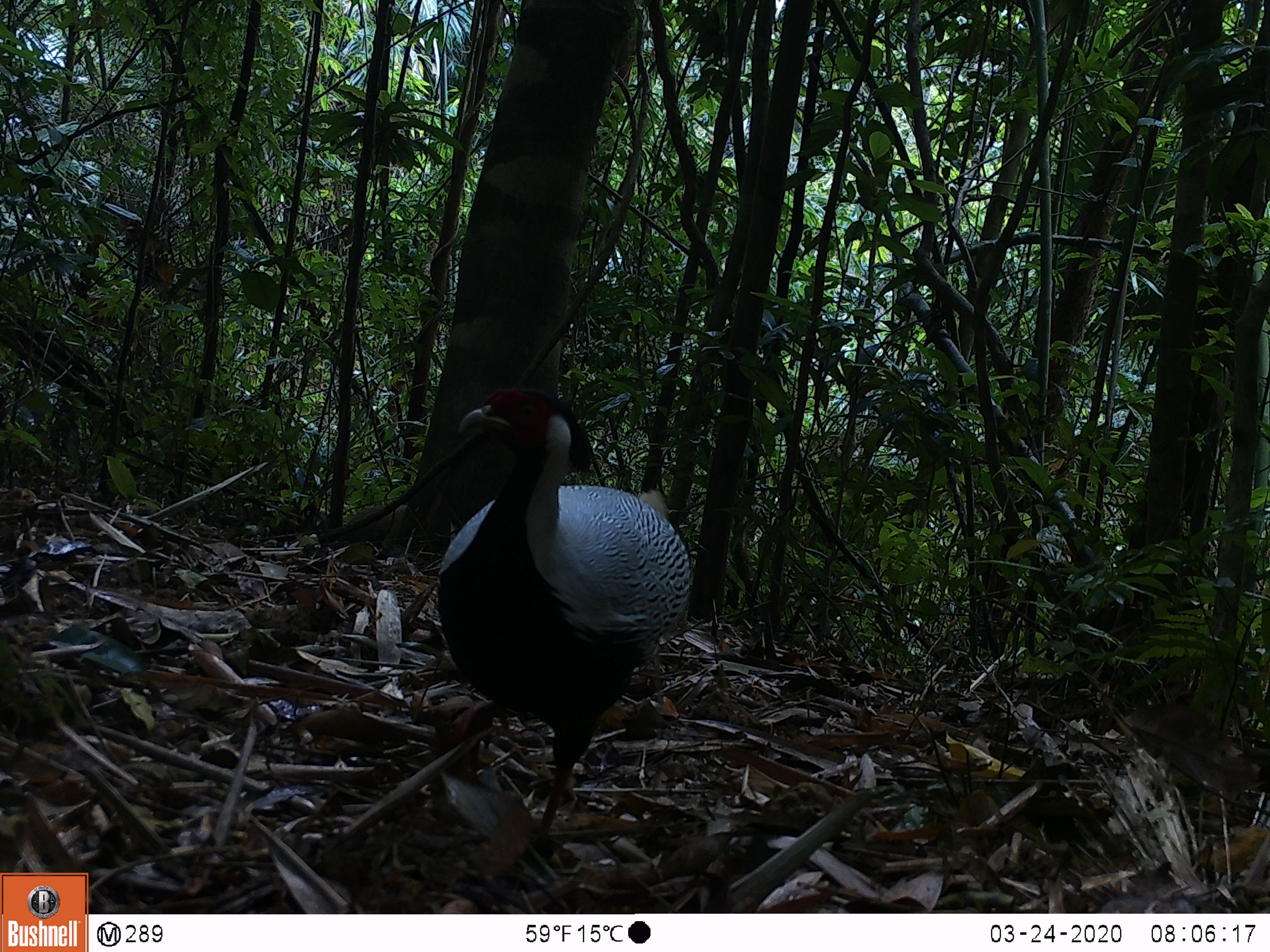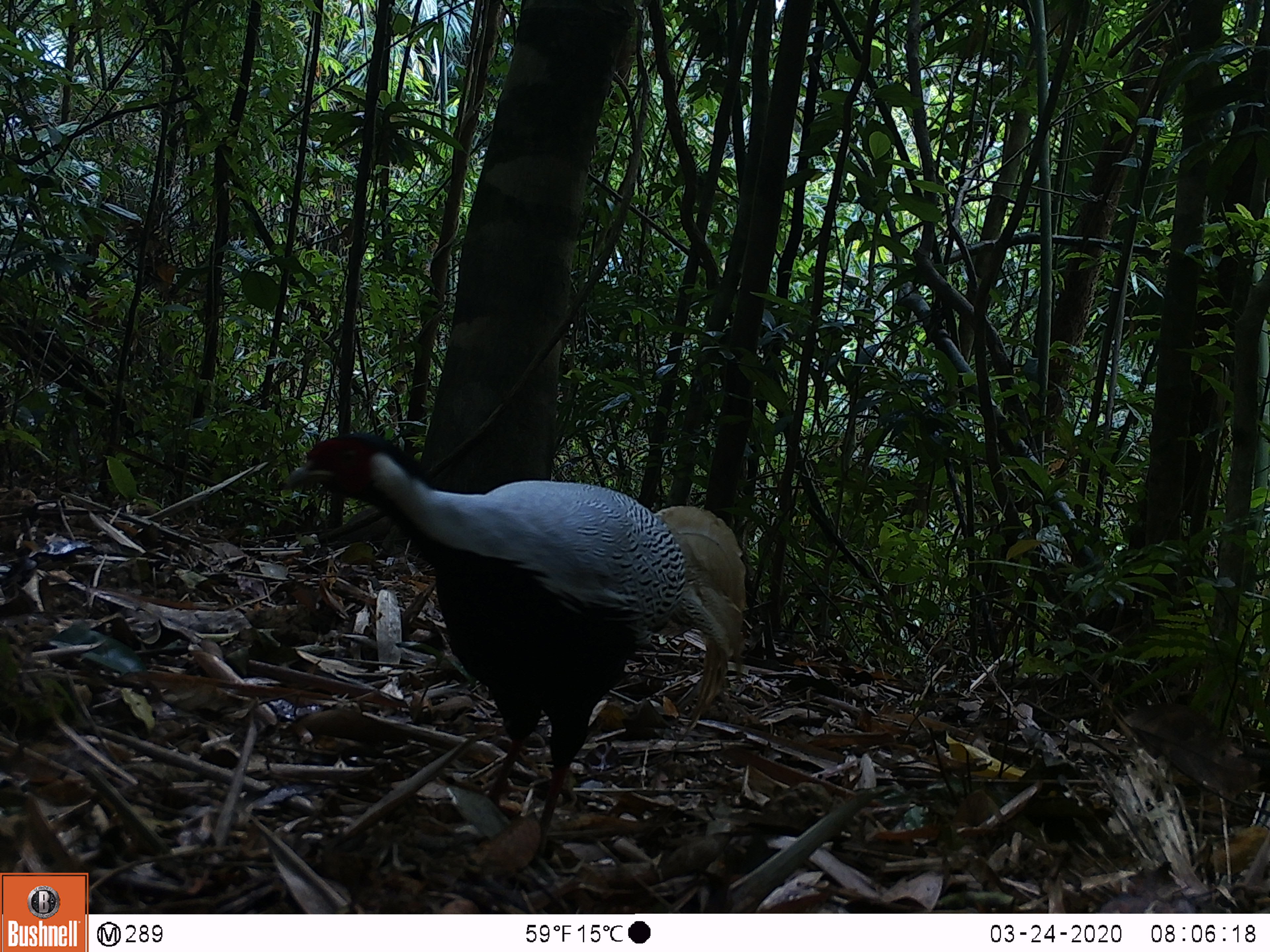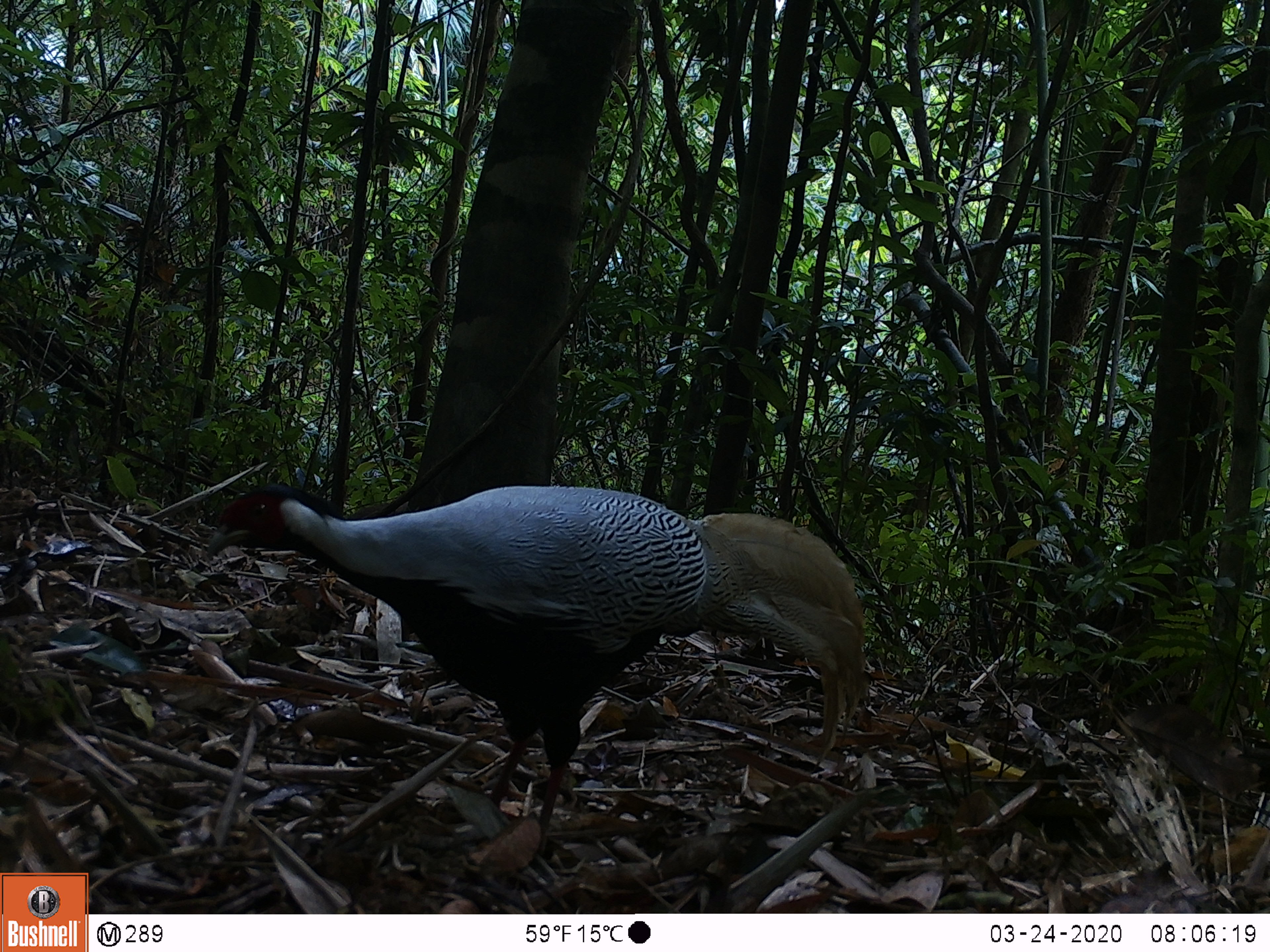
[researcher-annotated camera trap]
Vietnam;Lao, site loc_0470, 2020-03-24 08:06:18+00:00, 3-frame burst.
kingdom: Animalia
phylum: Chordata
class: Aves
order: Galliformes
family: Phasianidae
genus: Lophura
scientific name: Lophura nycthemera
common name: silver pheasant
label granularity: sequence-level